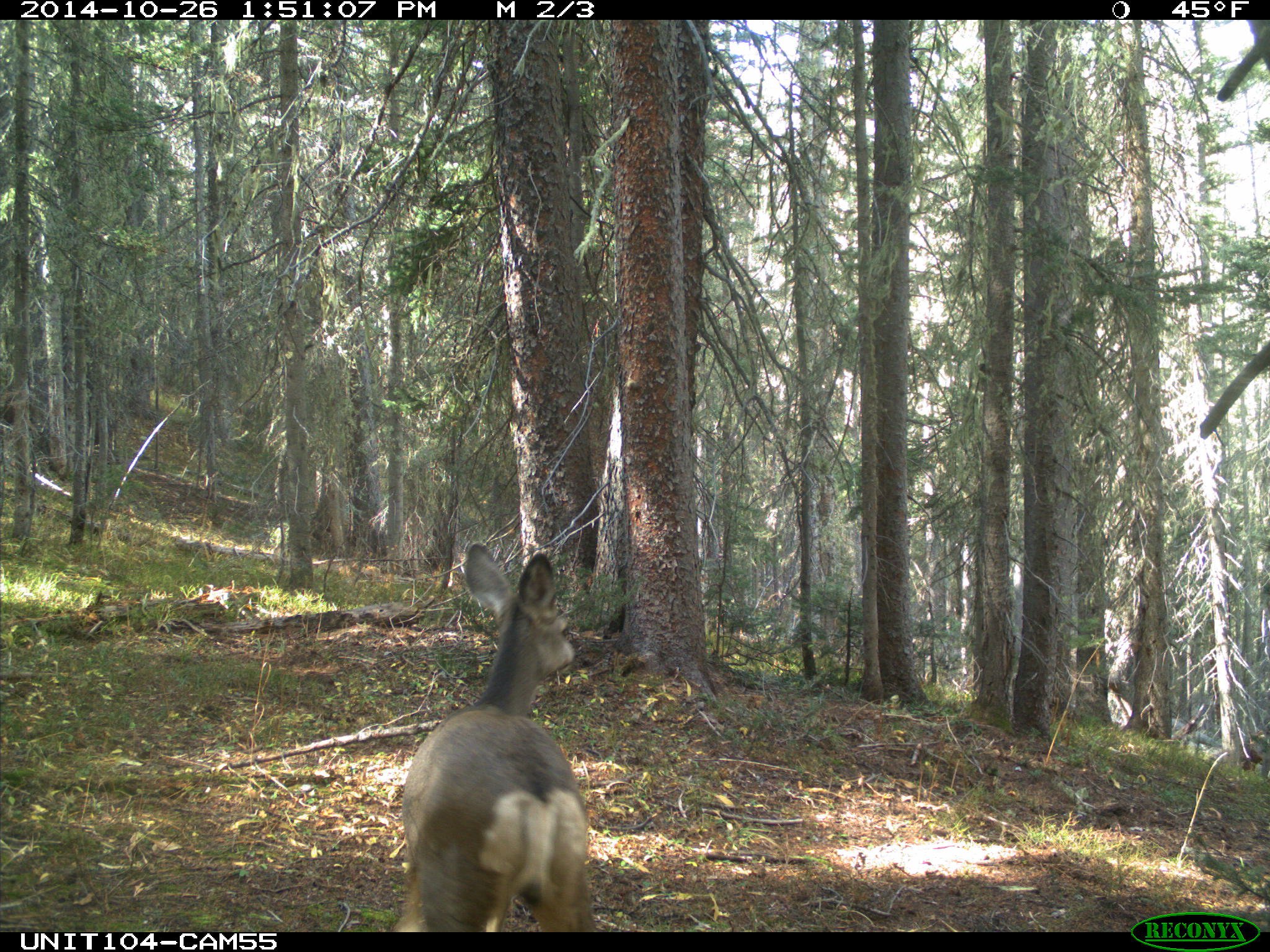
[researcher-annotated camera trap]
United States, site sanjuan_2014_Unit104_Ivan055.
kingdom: Animalia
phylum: Chordata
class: Mammalia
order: Artiodactyla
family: Cervidae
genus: Odocoileus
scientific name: Odocoileus hemionus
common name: mule deer